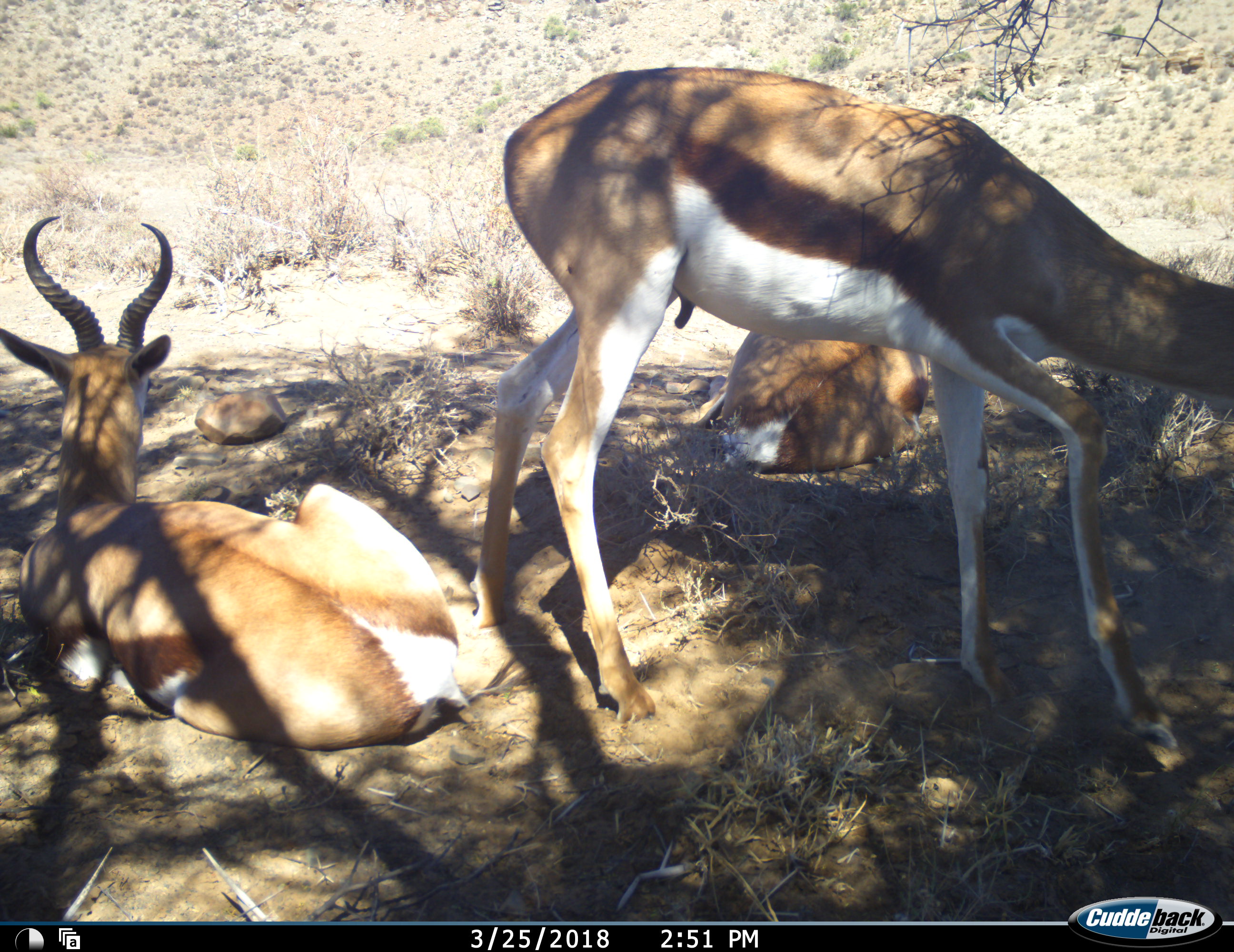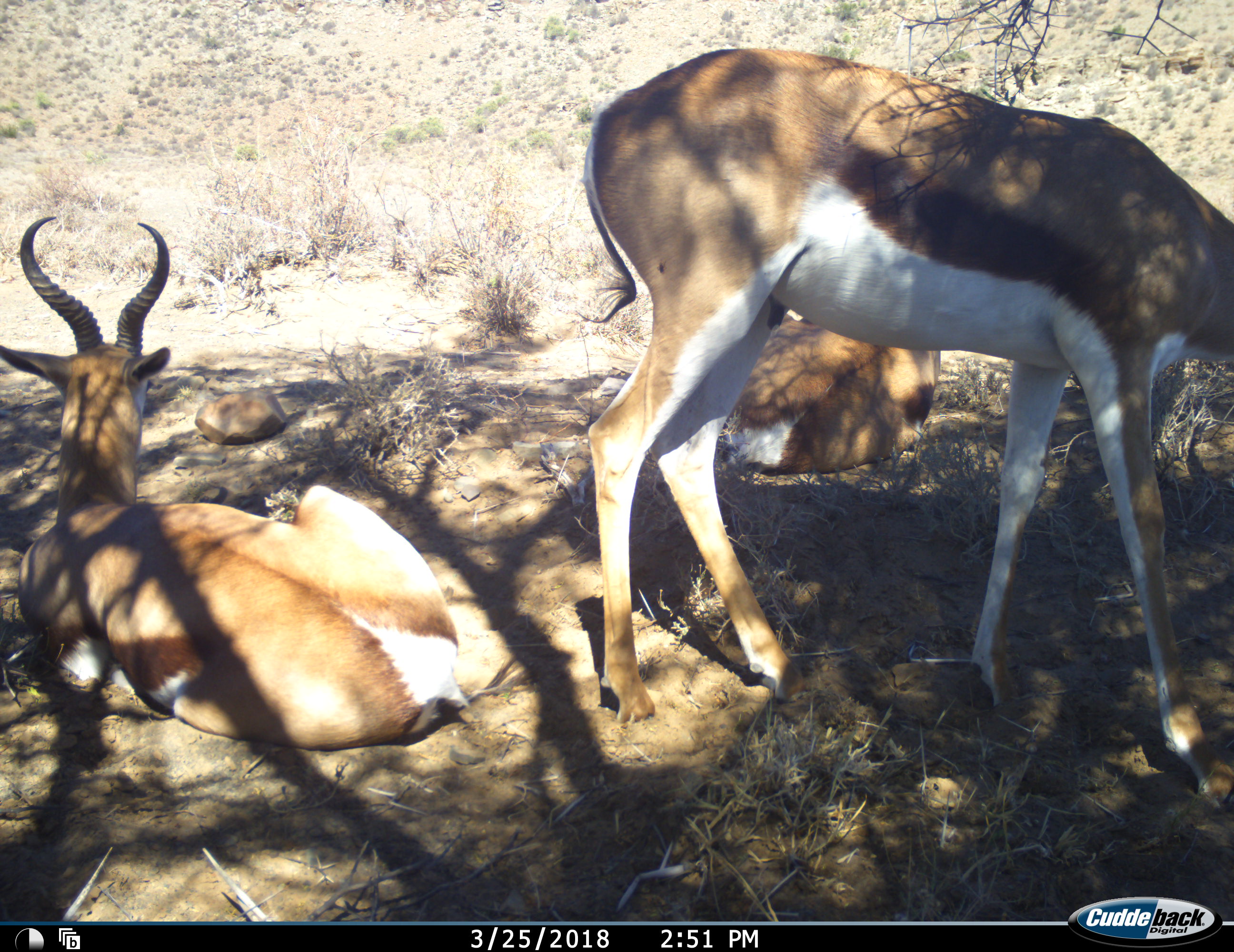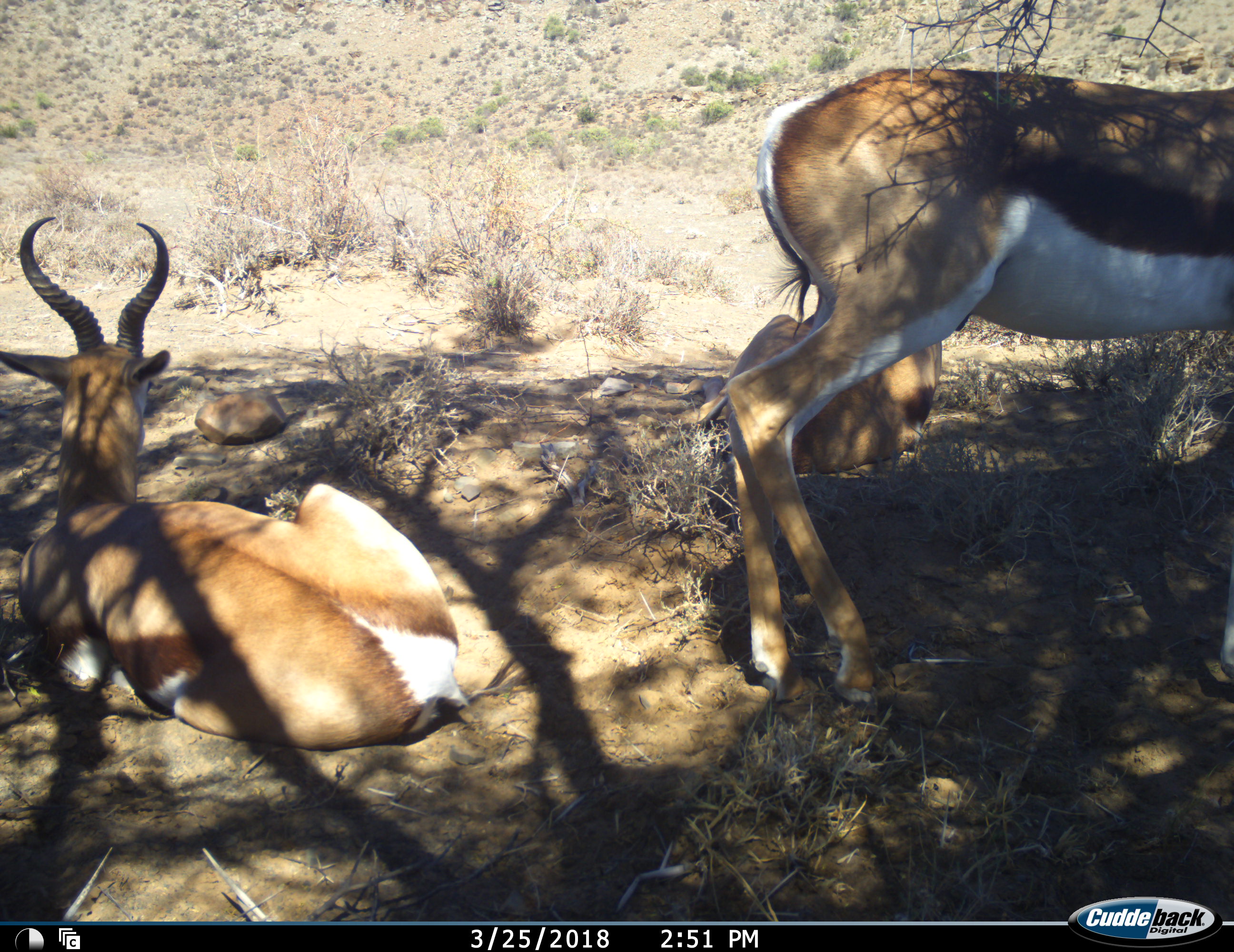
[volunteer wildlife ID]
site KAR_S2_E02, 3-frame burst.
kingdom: Animalia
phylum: Chordata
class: Mammalia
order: Artiodactyla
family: Bovidae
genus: Antidorcas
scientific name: Antidorcas marsupialis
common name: springbok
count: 3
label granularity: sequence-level